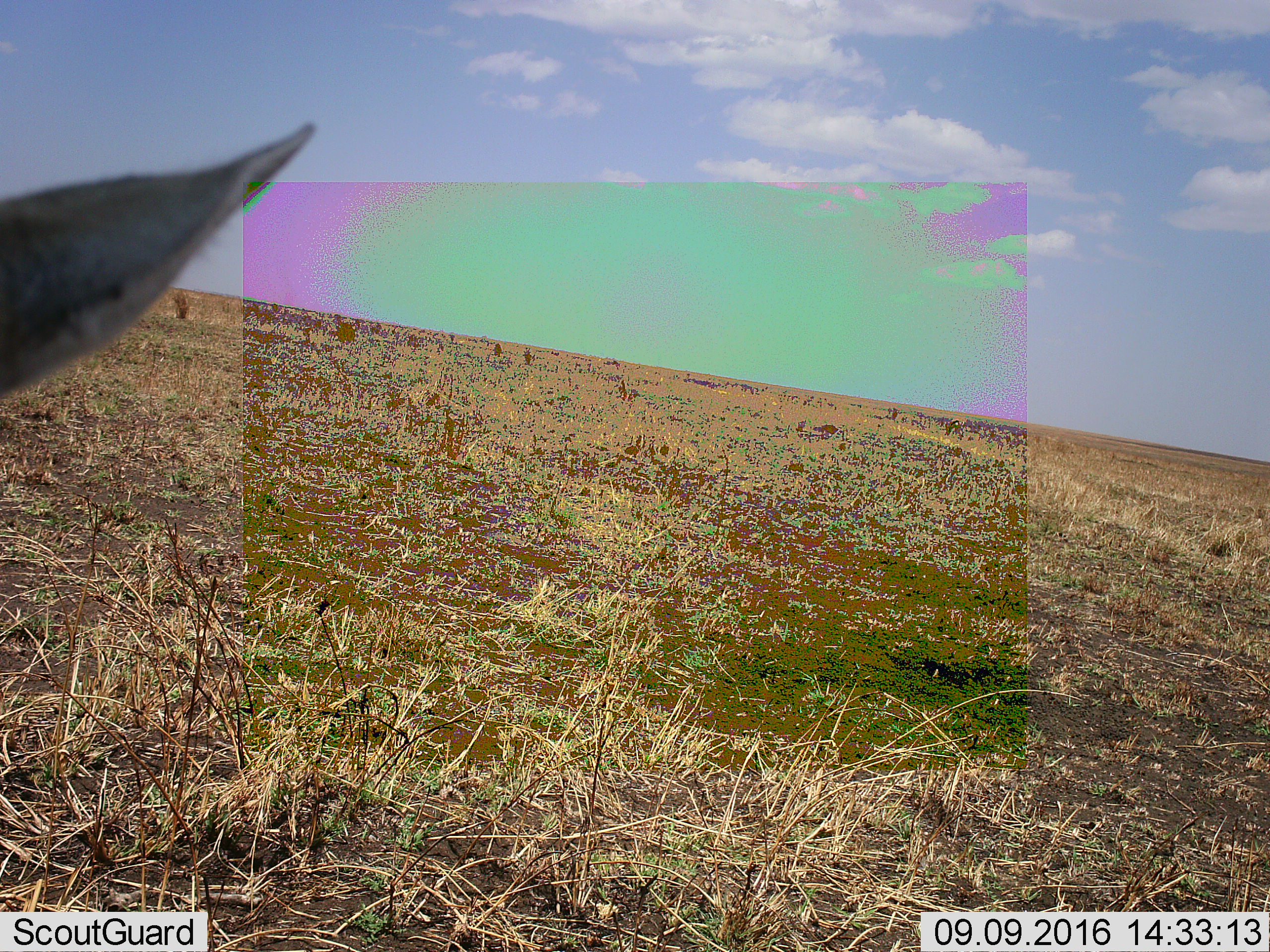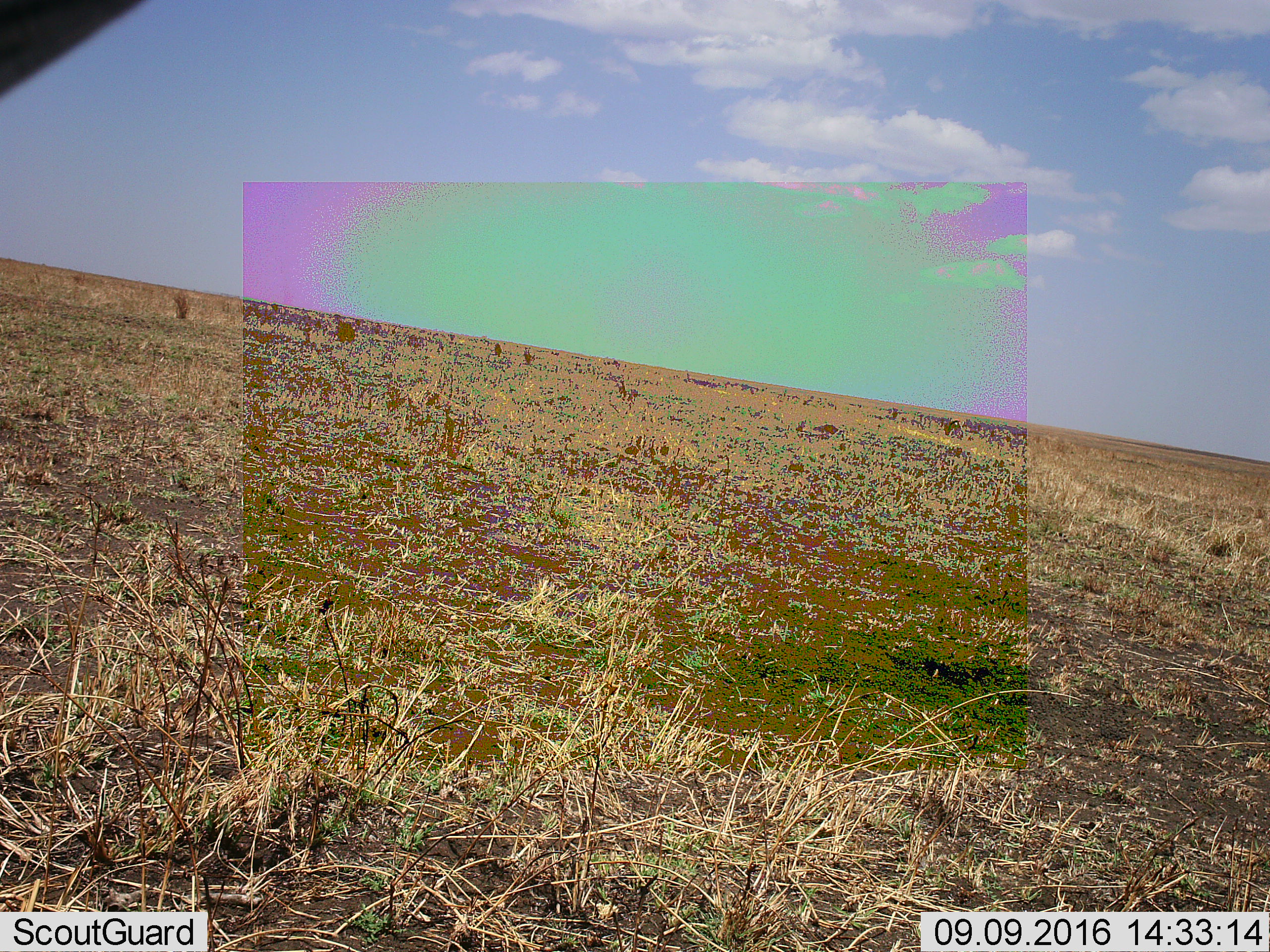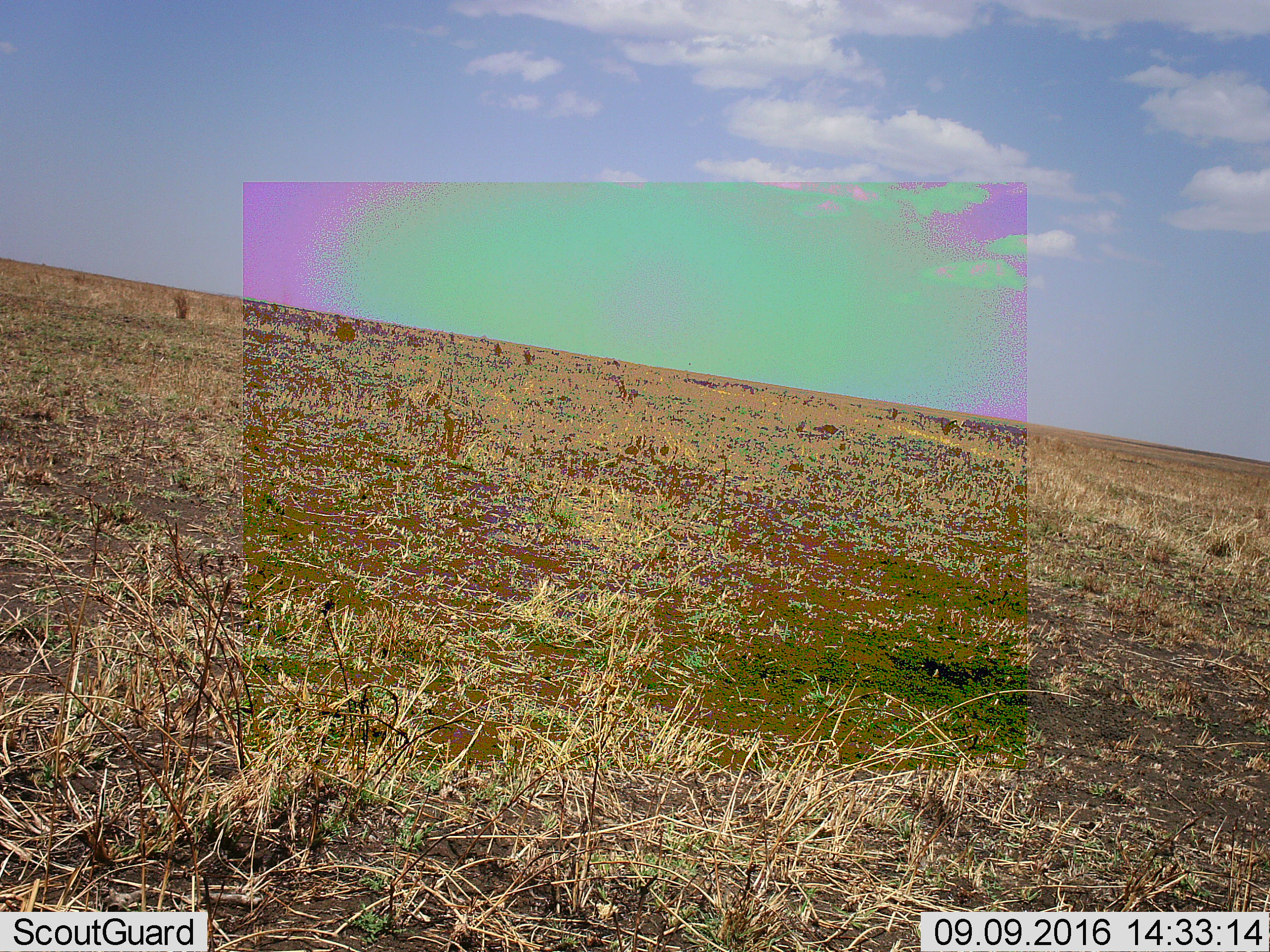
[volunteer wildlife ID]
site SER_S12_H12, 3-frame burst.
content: unidentified animal